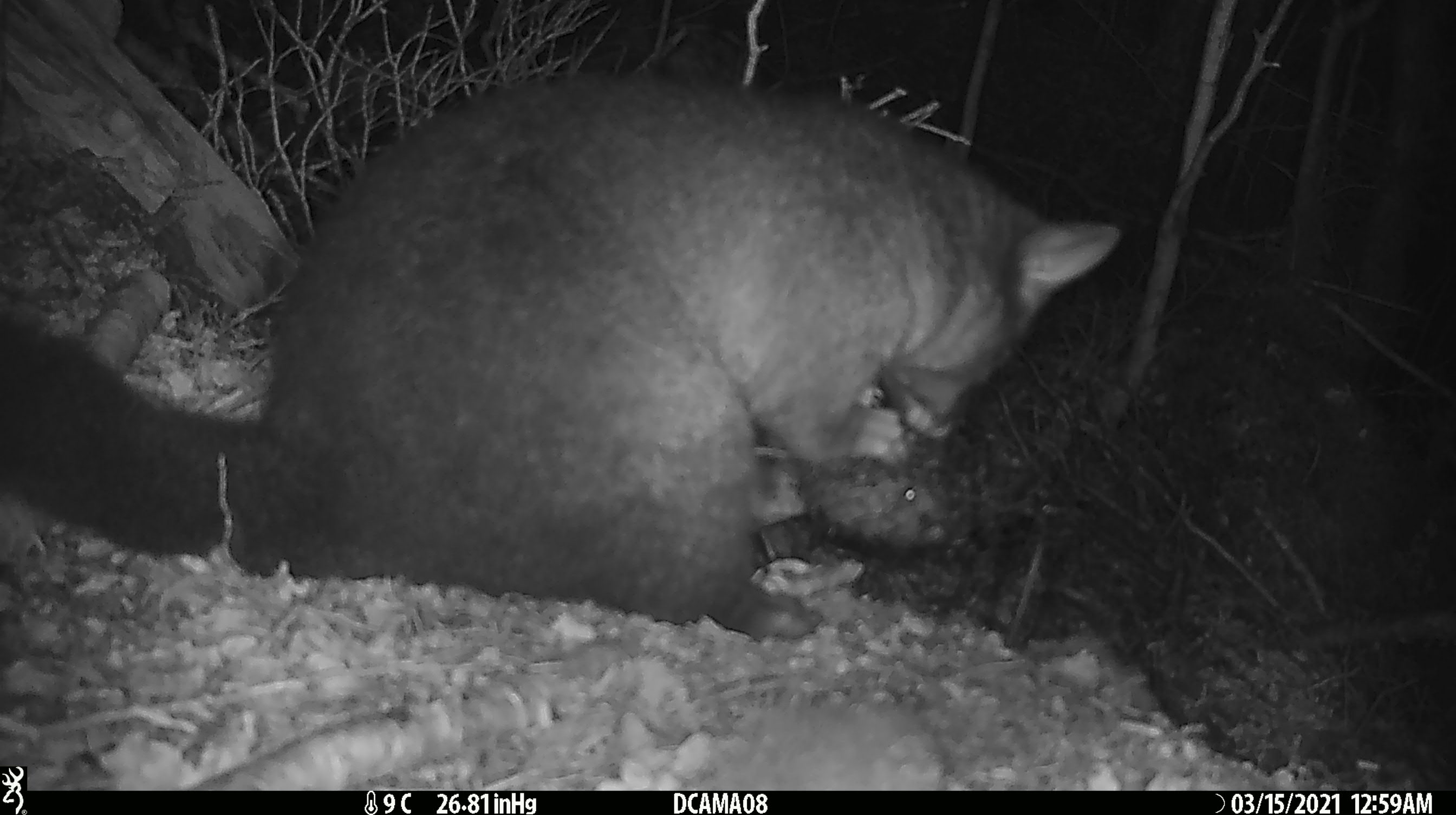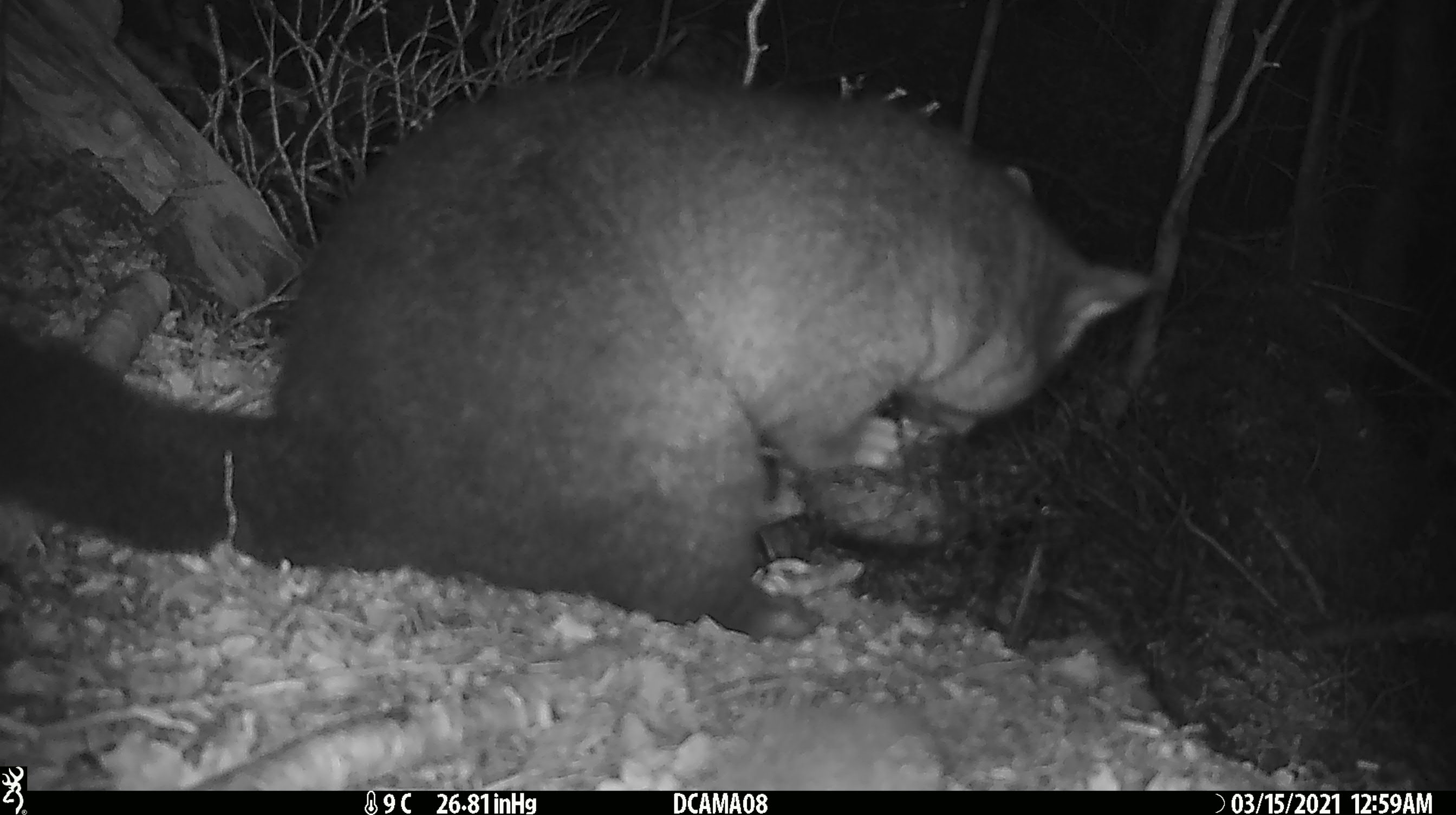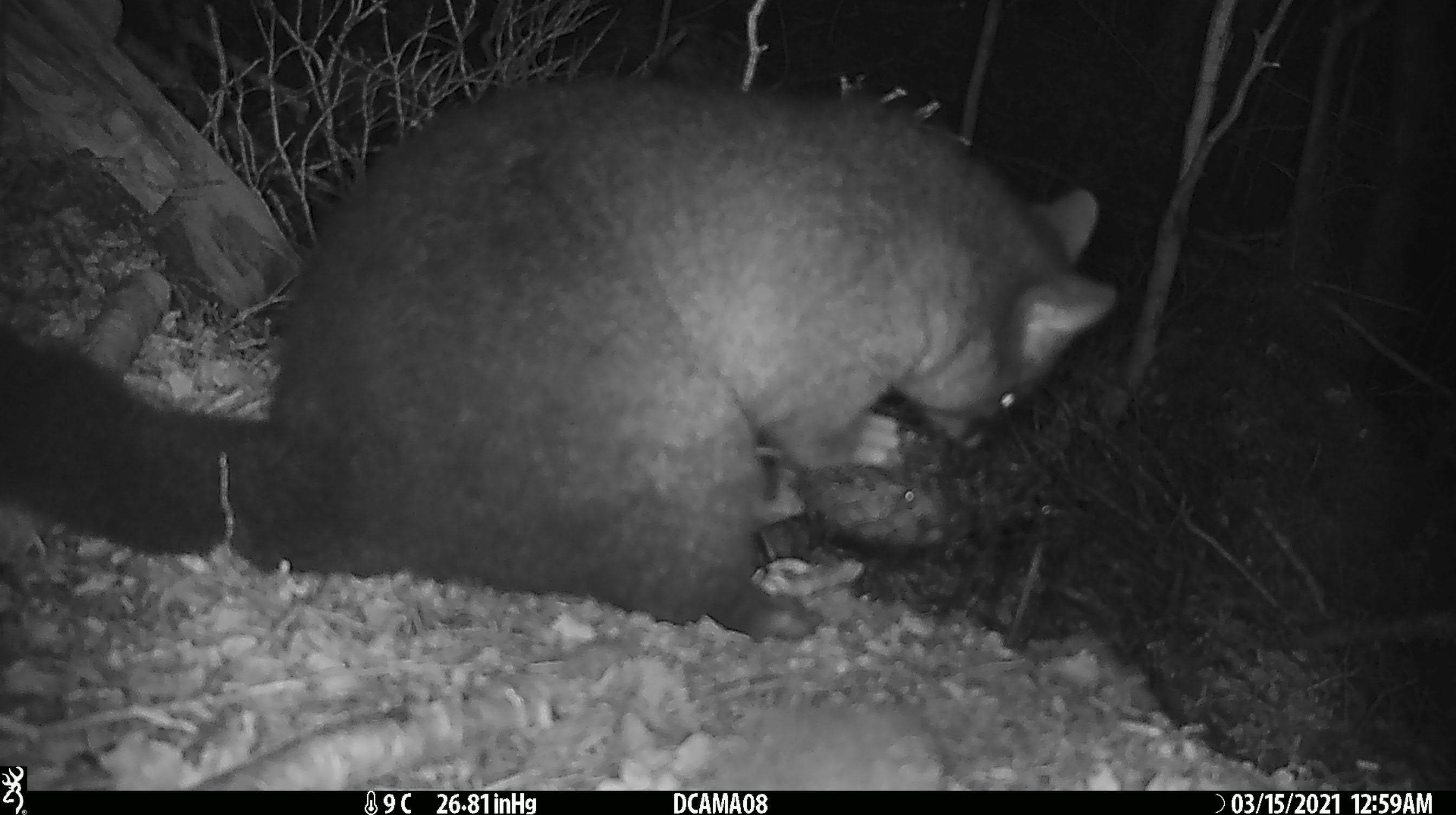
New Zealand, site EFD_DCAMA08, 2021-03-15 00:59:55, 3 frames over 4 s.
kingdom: Animalia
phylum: Chordata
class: Mammalia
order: Diprotodontia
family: Phalangeridae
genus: Trichosurus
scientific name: Trichosurus vulpecula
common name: common brushtail possum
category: possum